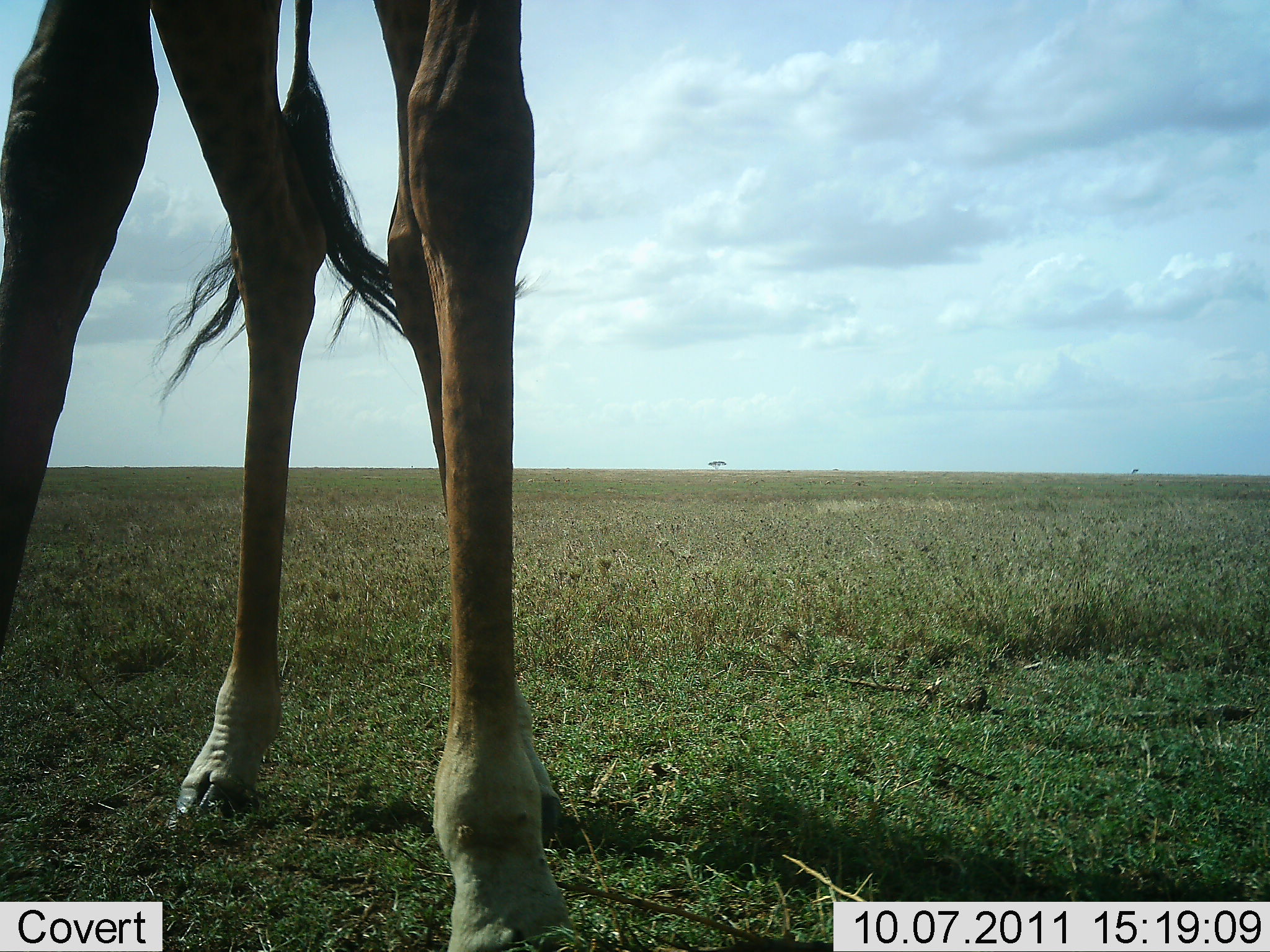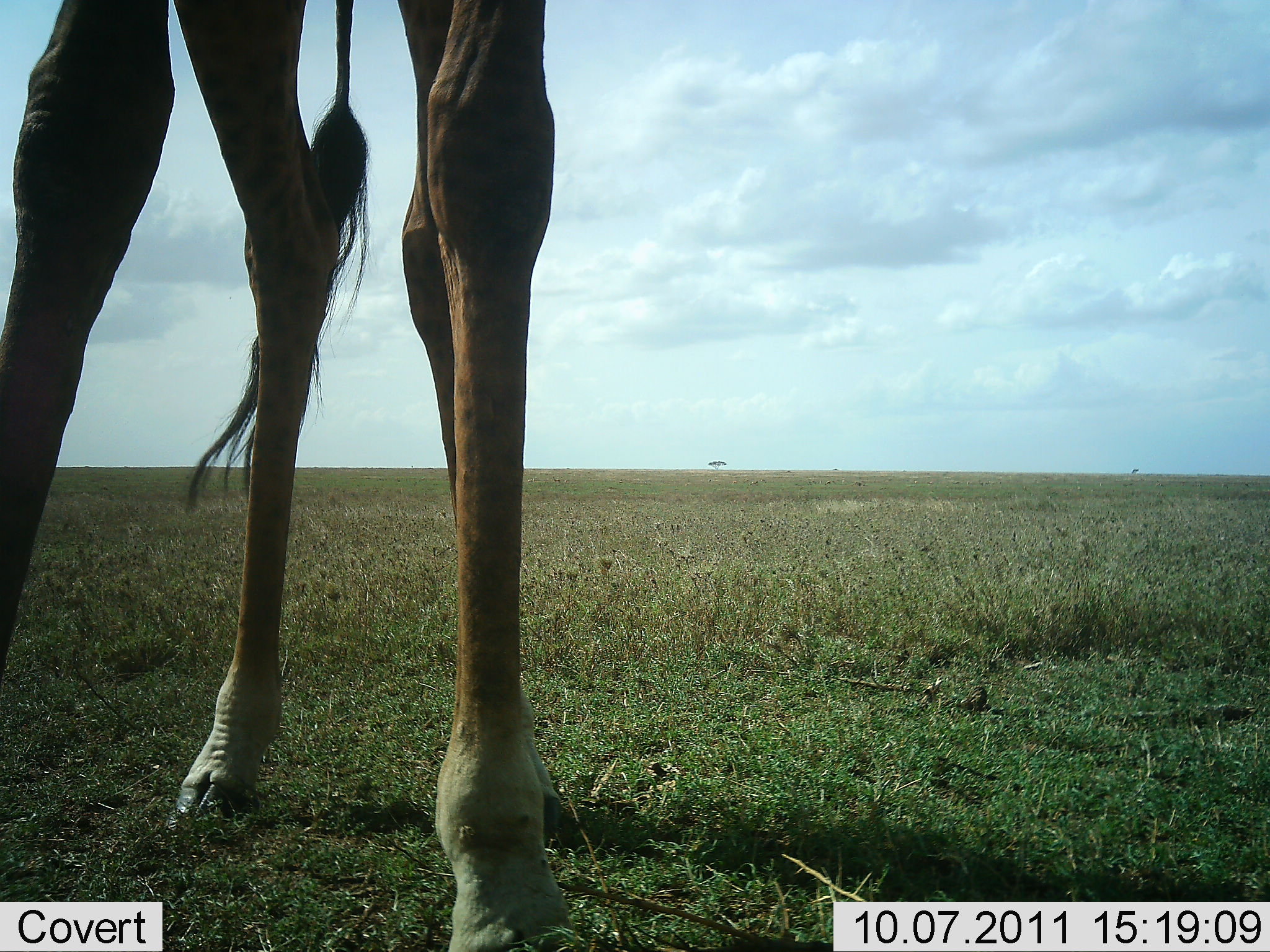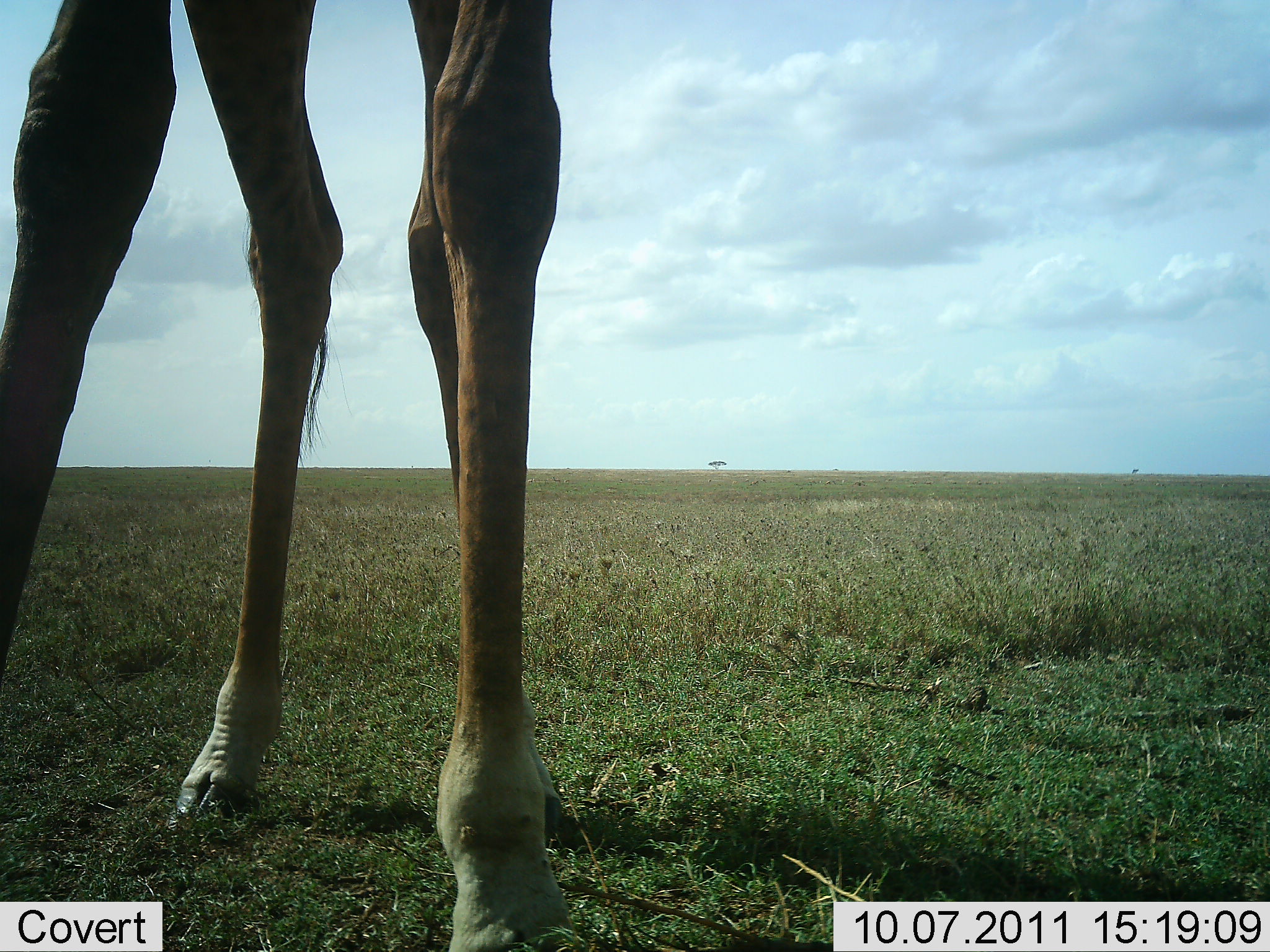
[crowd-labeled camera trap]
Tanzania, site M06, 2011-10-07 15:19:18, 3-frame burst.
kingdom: Animalia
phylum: Chordata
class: Mammalia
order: Artiodactyla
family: Giraffidae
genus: Giraffa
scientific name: Giraffa camelopardalis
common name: giraffe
Giraffe (Giraffa camelopardalis), count 1. Behavior (volunteer vote fractions): standing 100%, resting 0%, moving 0%, interacting 9%. Young present (vote fraction): 0%. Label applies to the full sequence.